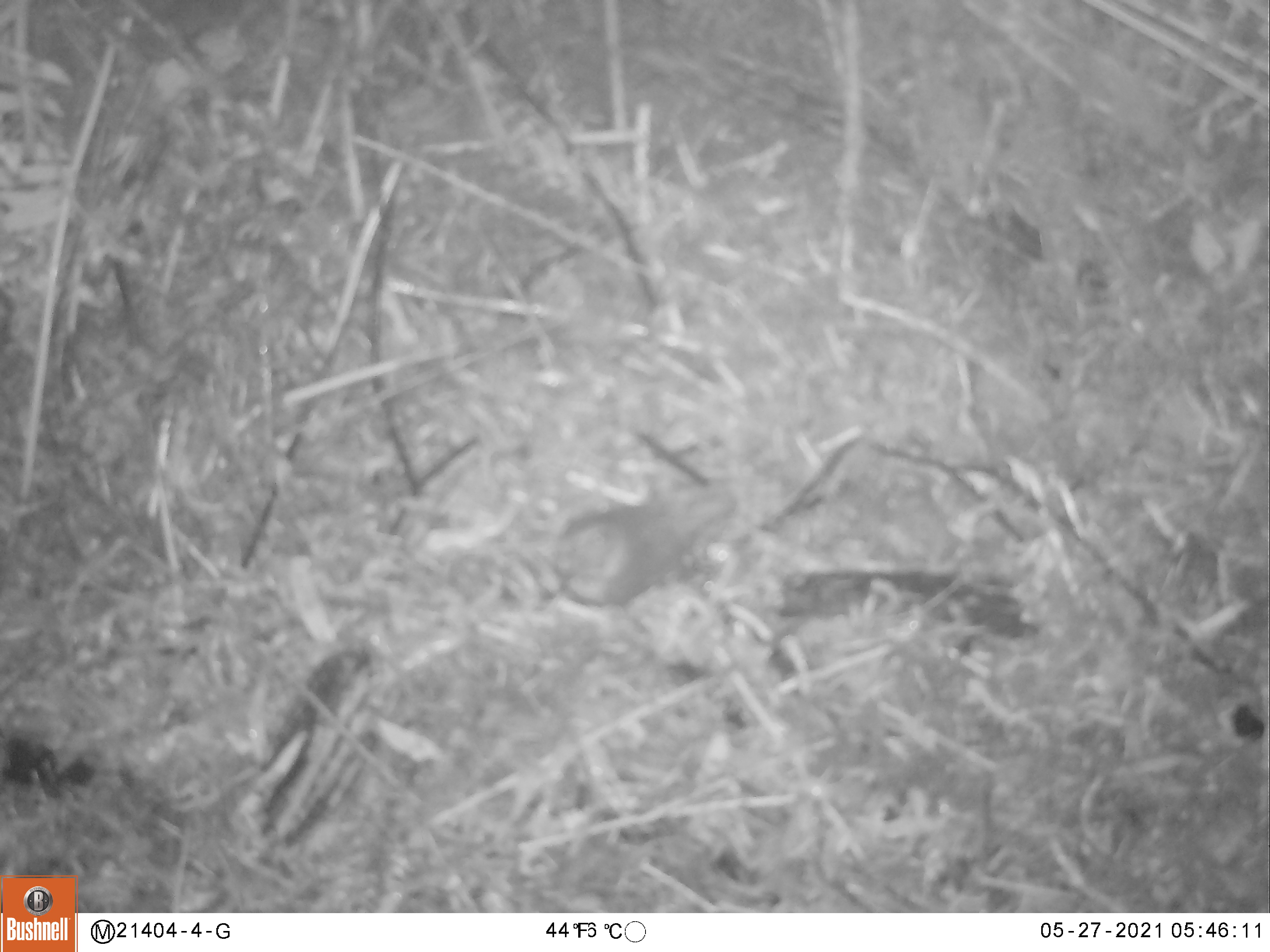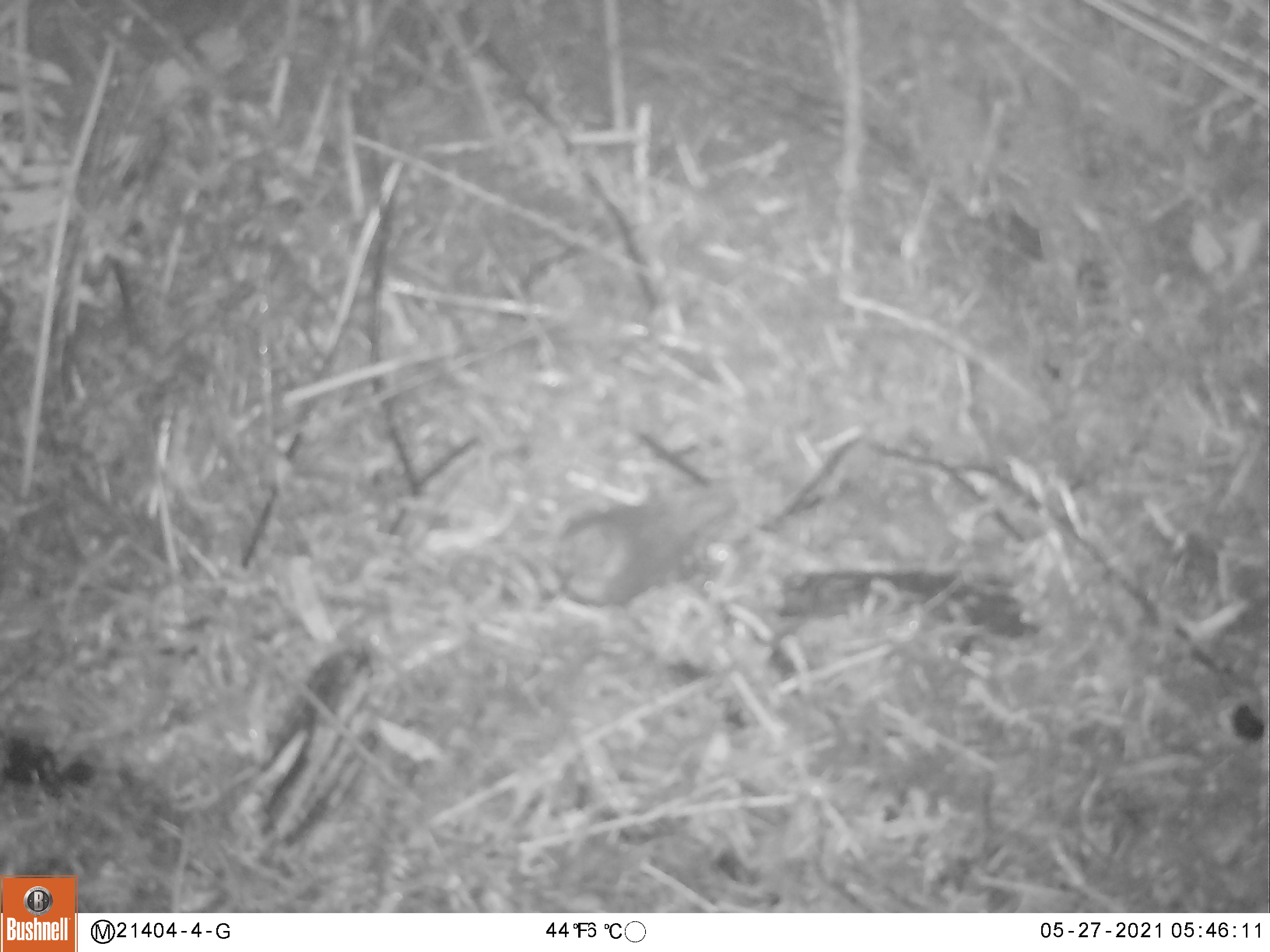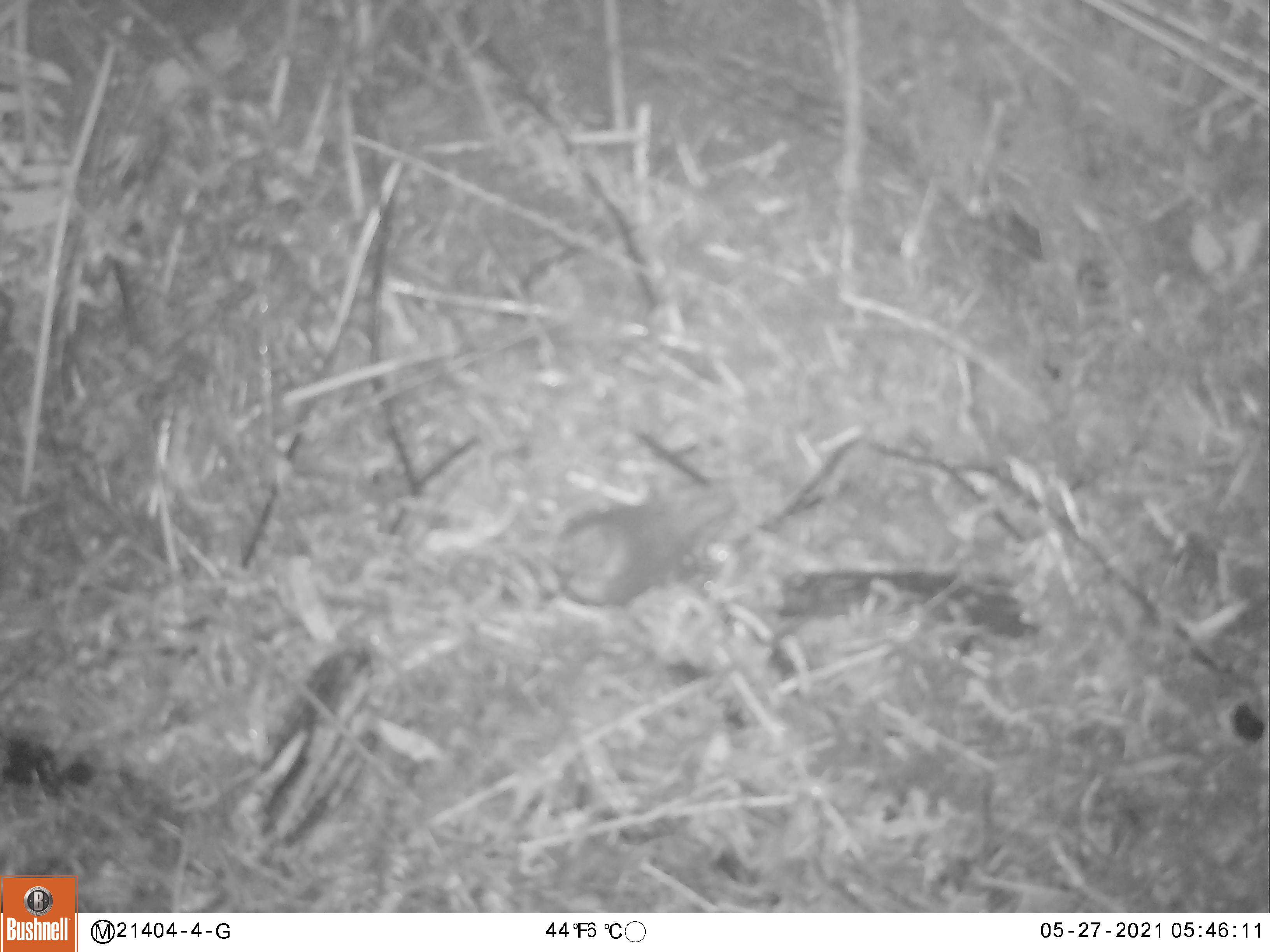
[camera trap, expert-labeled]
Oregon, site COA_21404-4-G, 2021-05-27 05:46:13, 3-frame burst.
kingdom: Animalia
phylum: Chordata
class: Aves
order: Passeriformes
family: Turdidae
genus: Catharus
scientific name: Catharus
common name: brown thrushes and nightingale-thrushes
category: catharus species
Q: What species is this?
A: Catharus species (brown thrushes and nightingale-thrushes) (Catharus).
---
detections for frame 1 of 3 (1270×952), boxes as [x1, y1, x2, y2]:
catharus species: [535, 474, 740, 619]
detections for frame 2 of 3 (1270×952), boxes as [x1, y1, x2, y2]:
catharus species: [546, 477, 744, 619]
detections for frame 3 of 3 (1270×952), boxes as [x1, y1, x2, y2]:
catharus species: [543, 484, 737, 619]